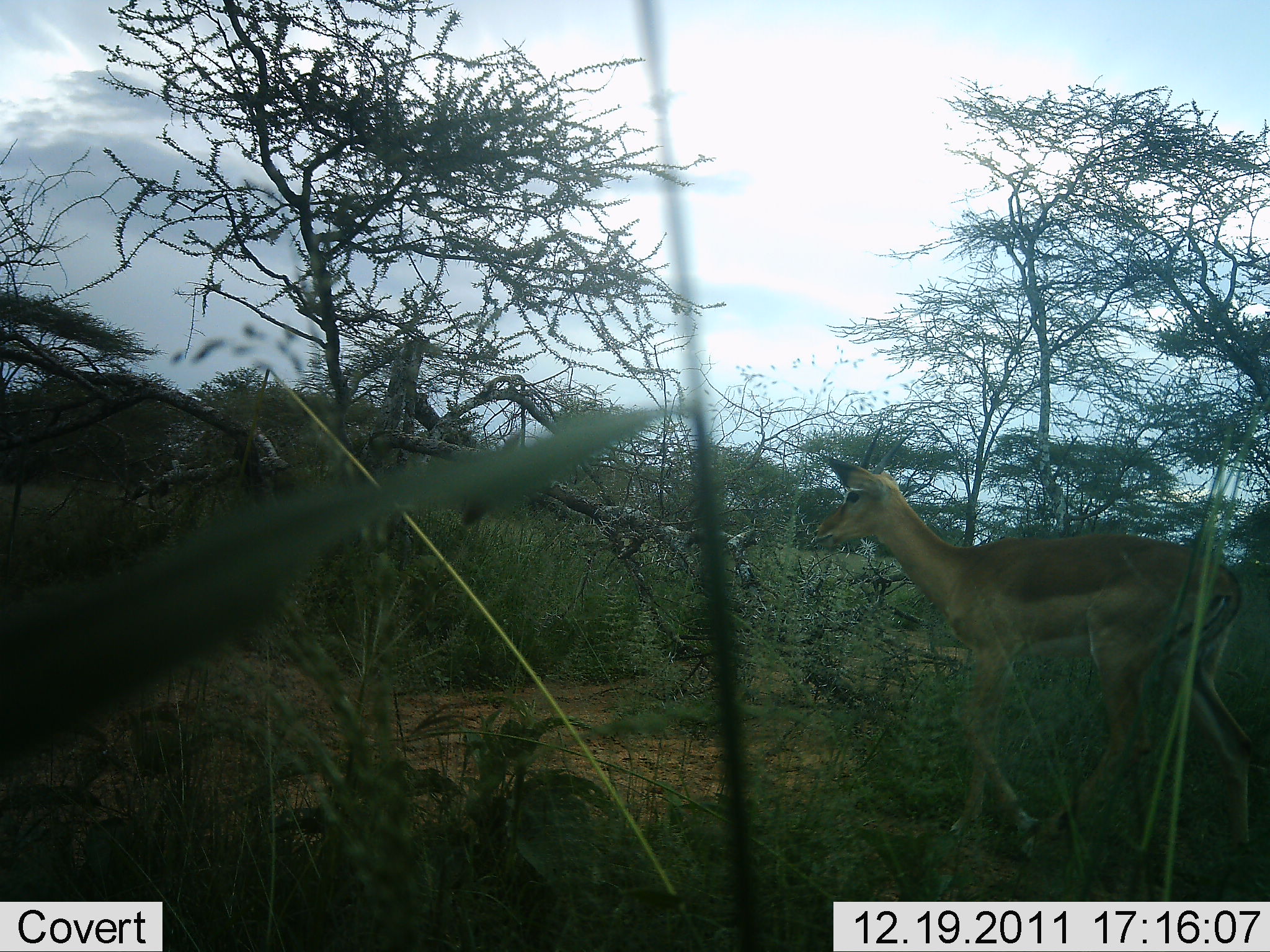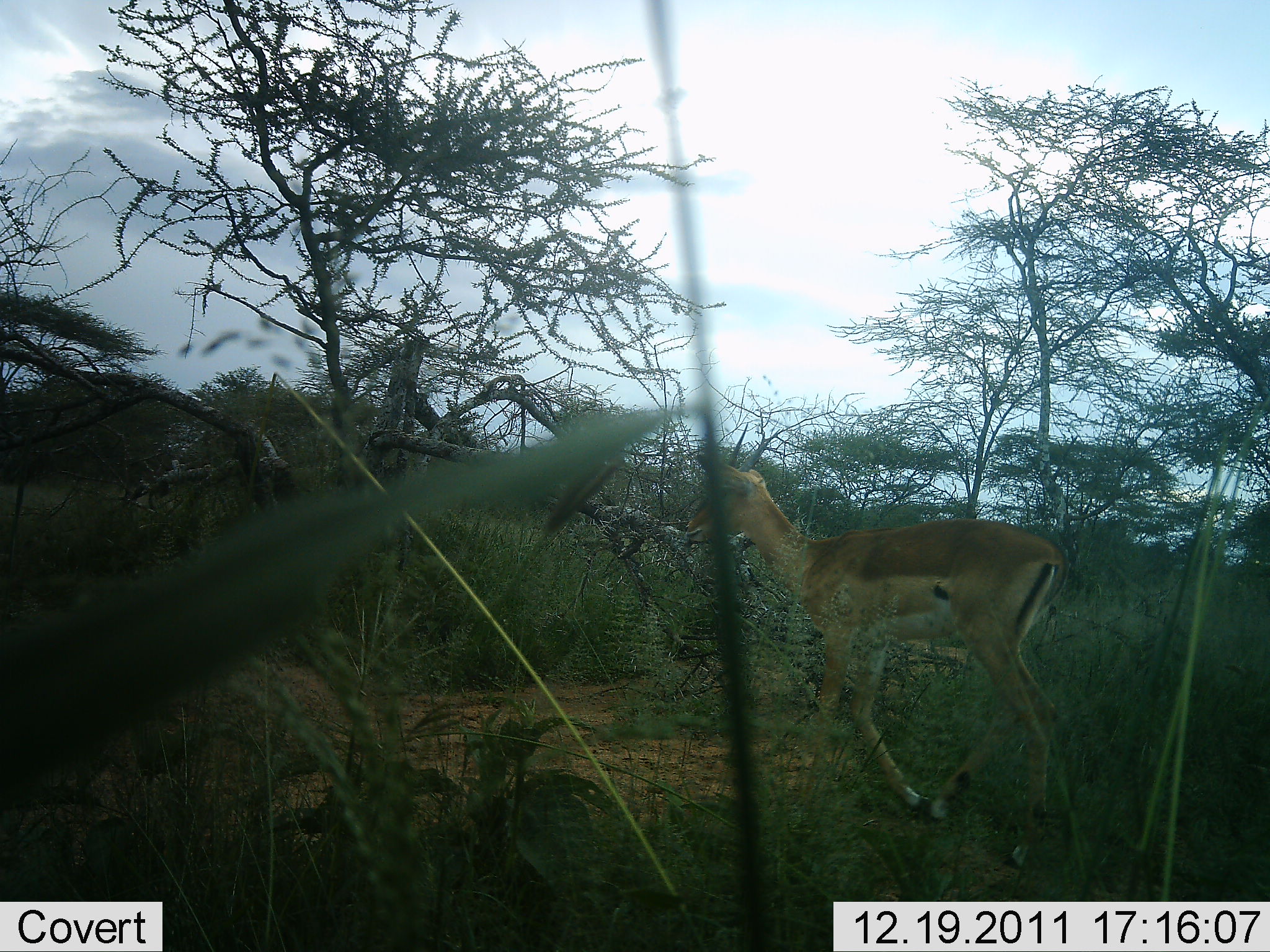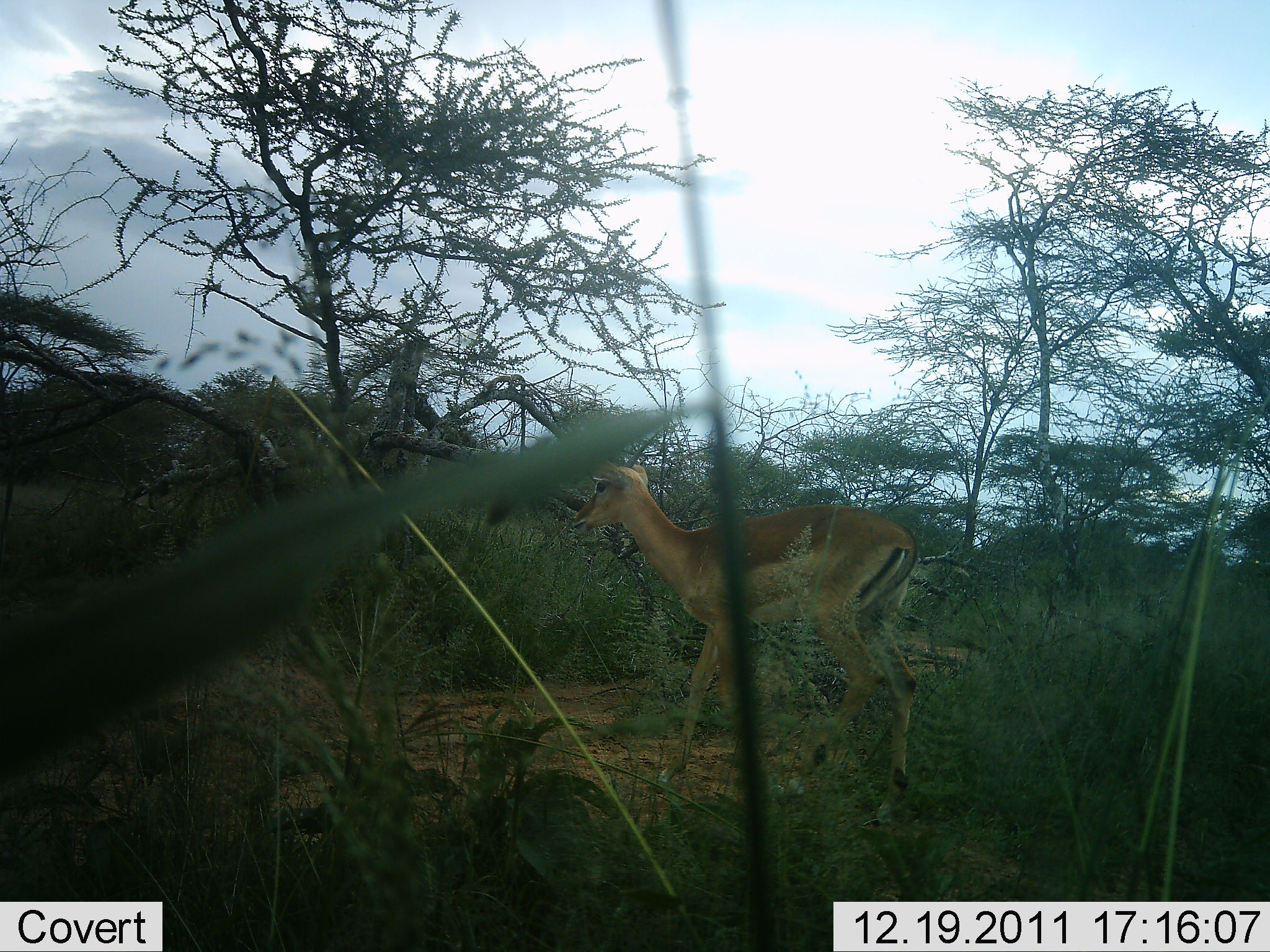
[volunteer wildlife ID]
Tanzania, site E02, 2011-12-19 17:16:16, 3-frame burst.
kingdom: Animalia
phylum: Chordata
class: Mammalia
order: Artiodactyla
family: Bovidae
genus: Aepyceros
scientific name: Aepyceros melampus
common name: impala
Impala (Aepyceros melampus), count 1. Behavior (volunteer vote fractions): standing 11%, resting 0%, moving 89%, interacting 0%. Young present (vote fraction): 11%. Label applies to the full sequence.